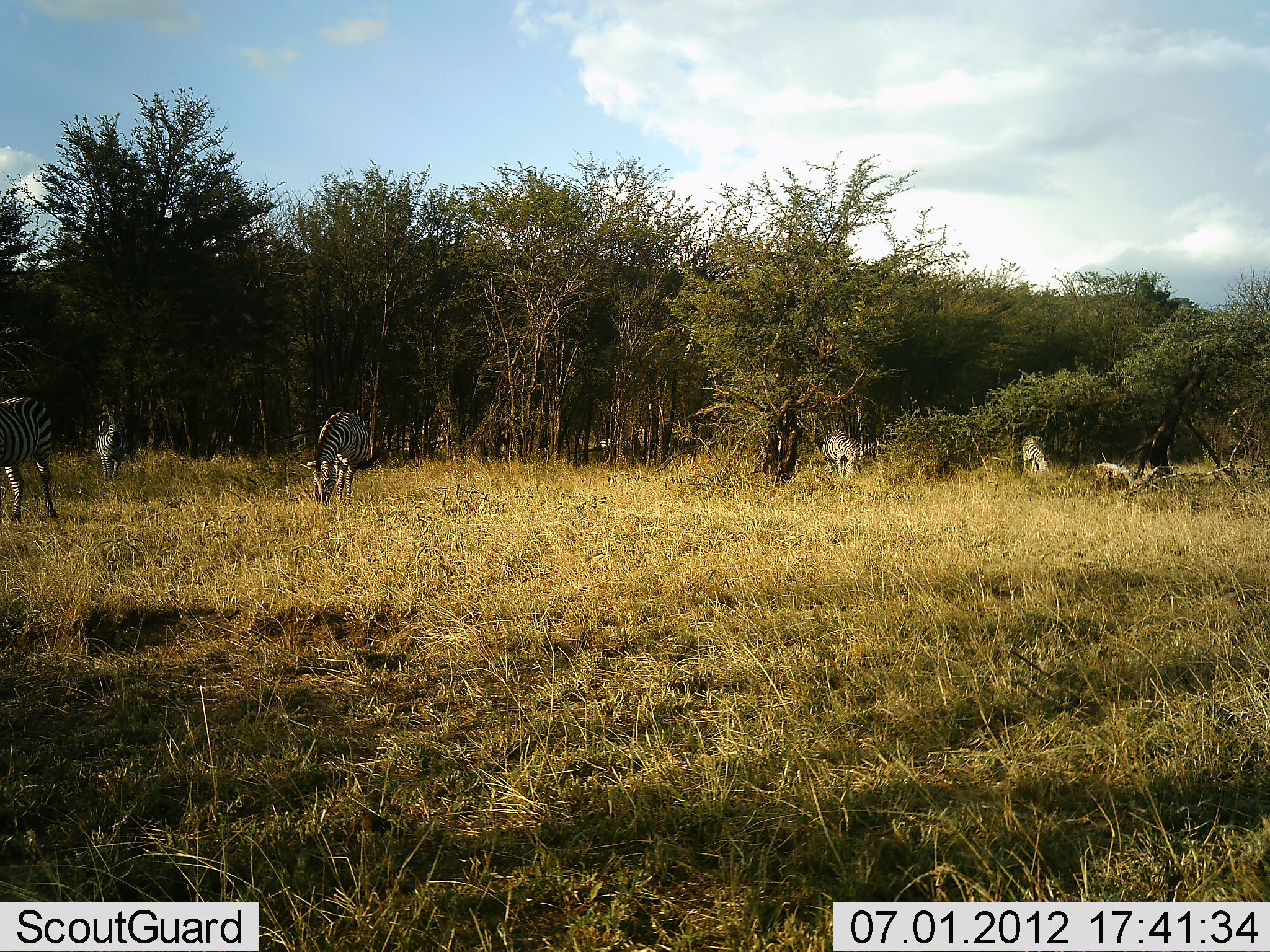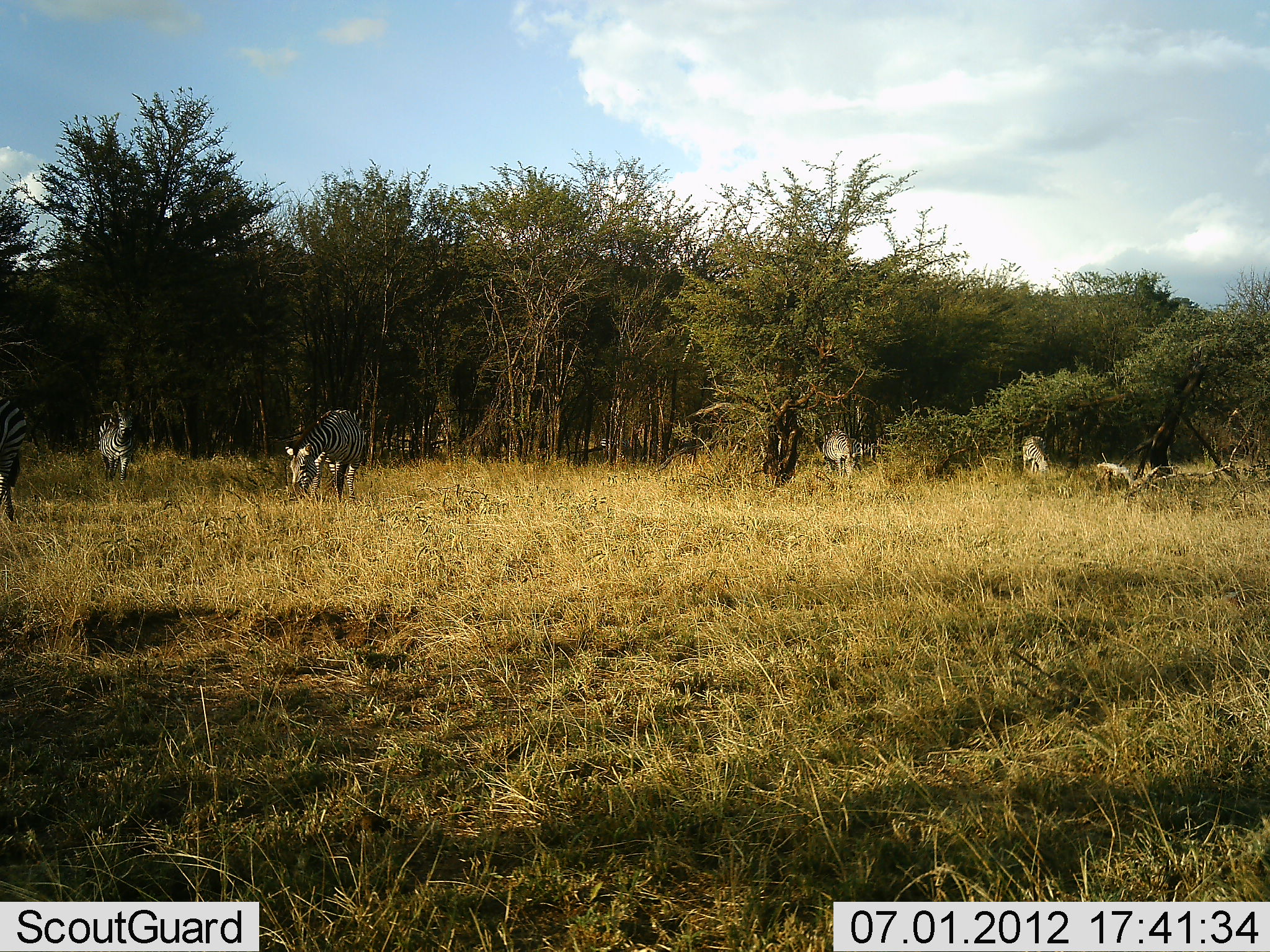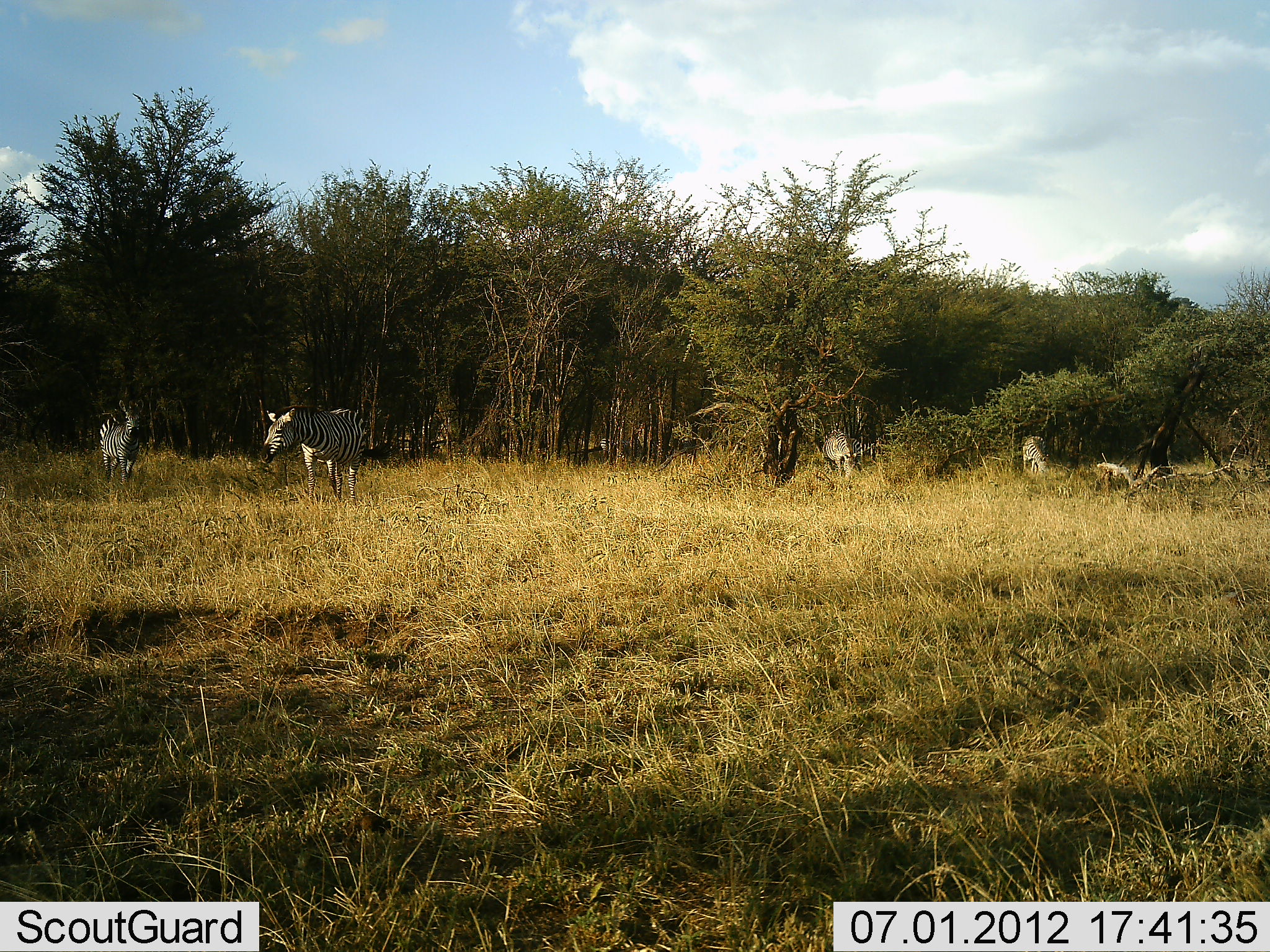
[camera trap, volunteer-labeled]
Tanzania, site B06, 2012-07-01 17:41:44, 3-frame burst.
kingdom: Animalia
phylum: Chordata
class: Mammalia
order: Perissodactyla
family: Equidae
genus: Equus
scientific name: Equus quagga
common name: plains zebra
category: zebra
Zebra (plains zebra) (Equus quagga), count 5. Behavior (volunteer vote fractions): standing 30%, resting 0%, moving 50%, interacting 0%. Young present (vote fraction): 0%. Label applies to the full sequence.